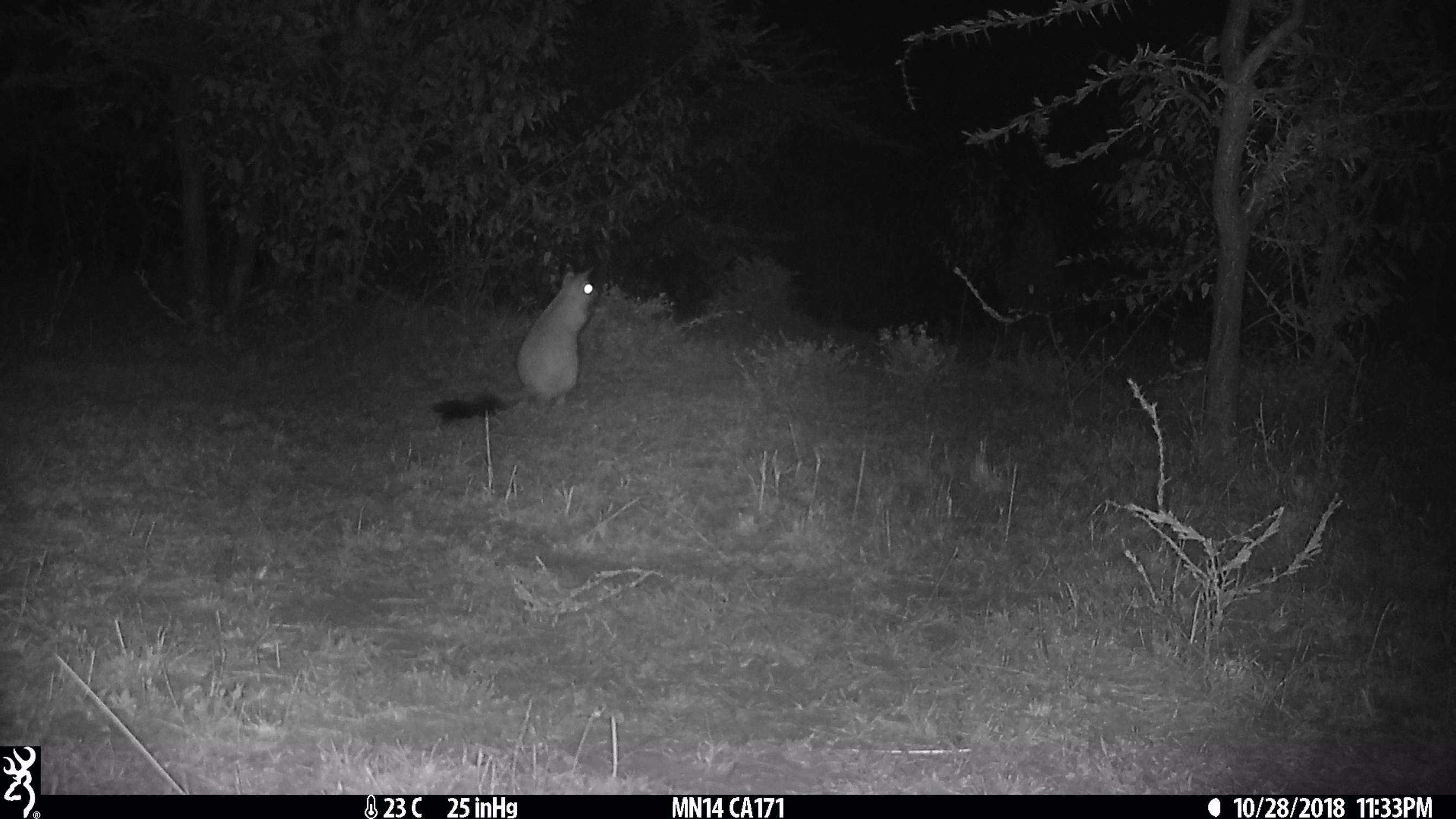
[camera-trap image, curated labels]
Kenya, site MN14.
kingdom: Animalia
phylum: Chordata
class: Mammalia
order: Rodentia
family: Pedetidae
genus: Pedetes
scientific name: Pedetes capensis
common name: springhare